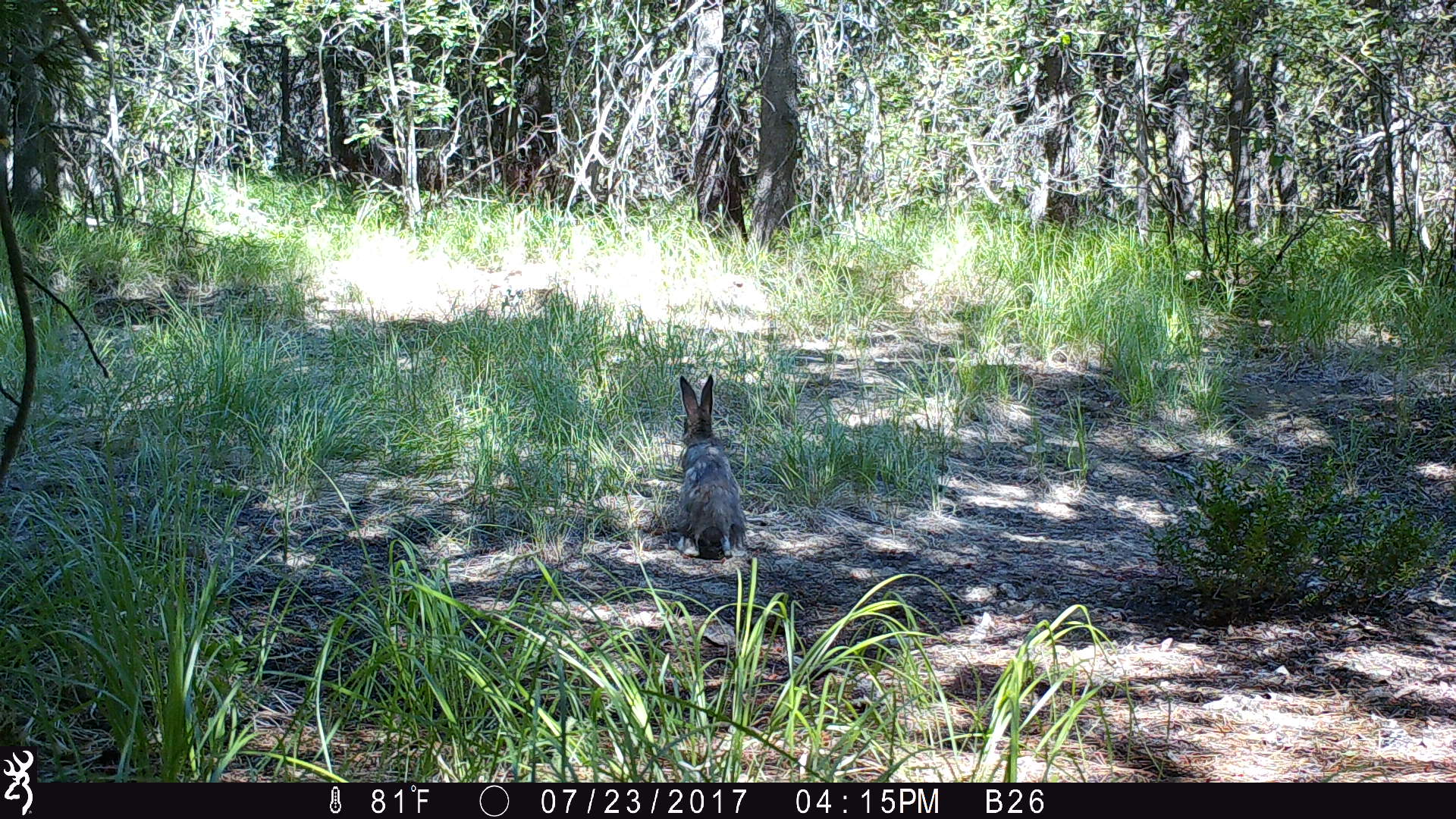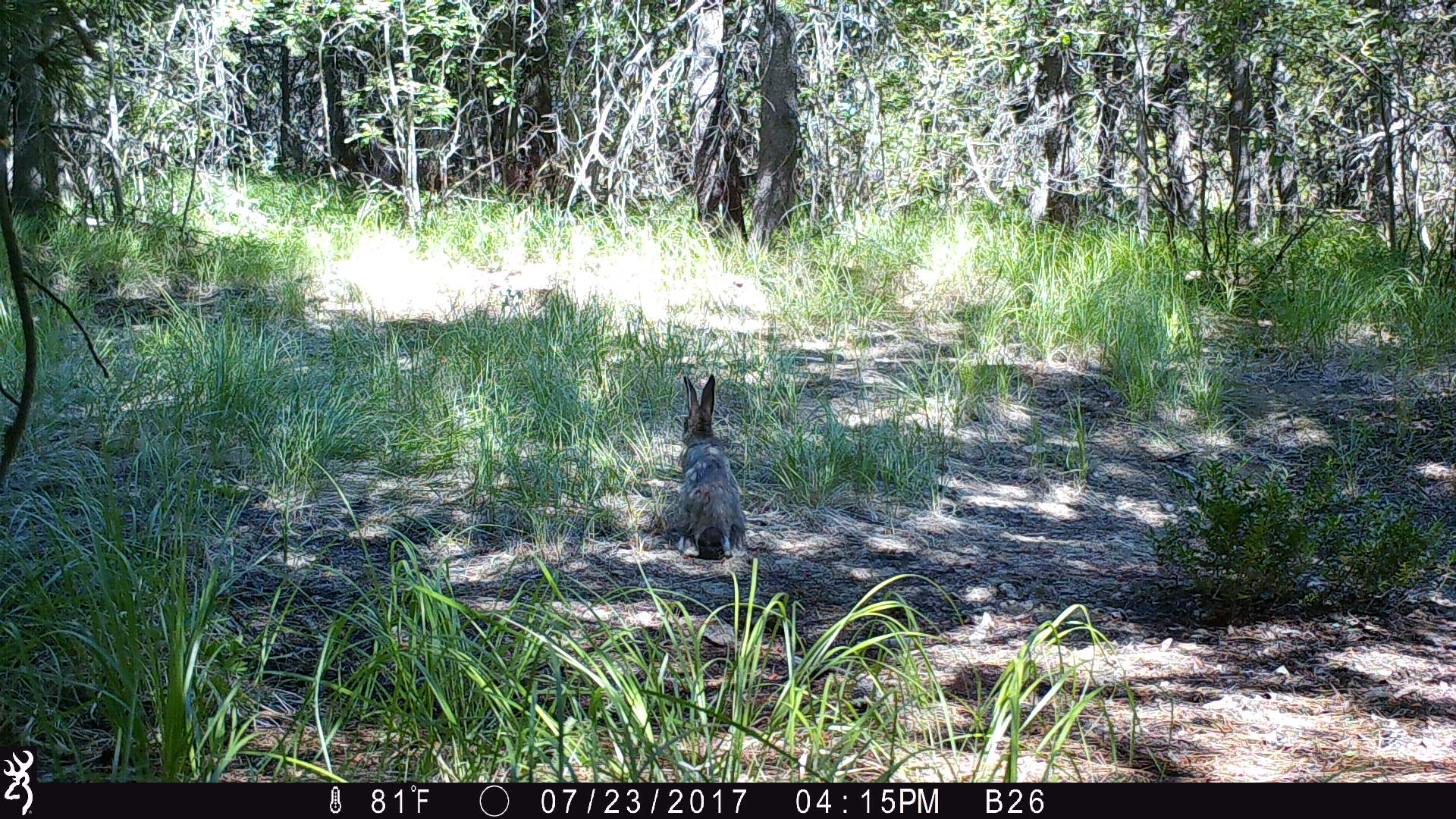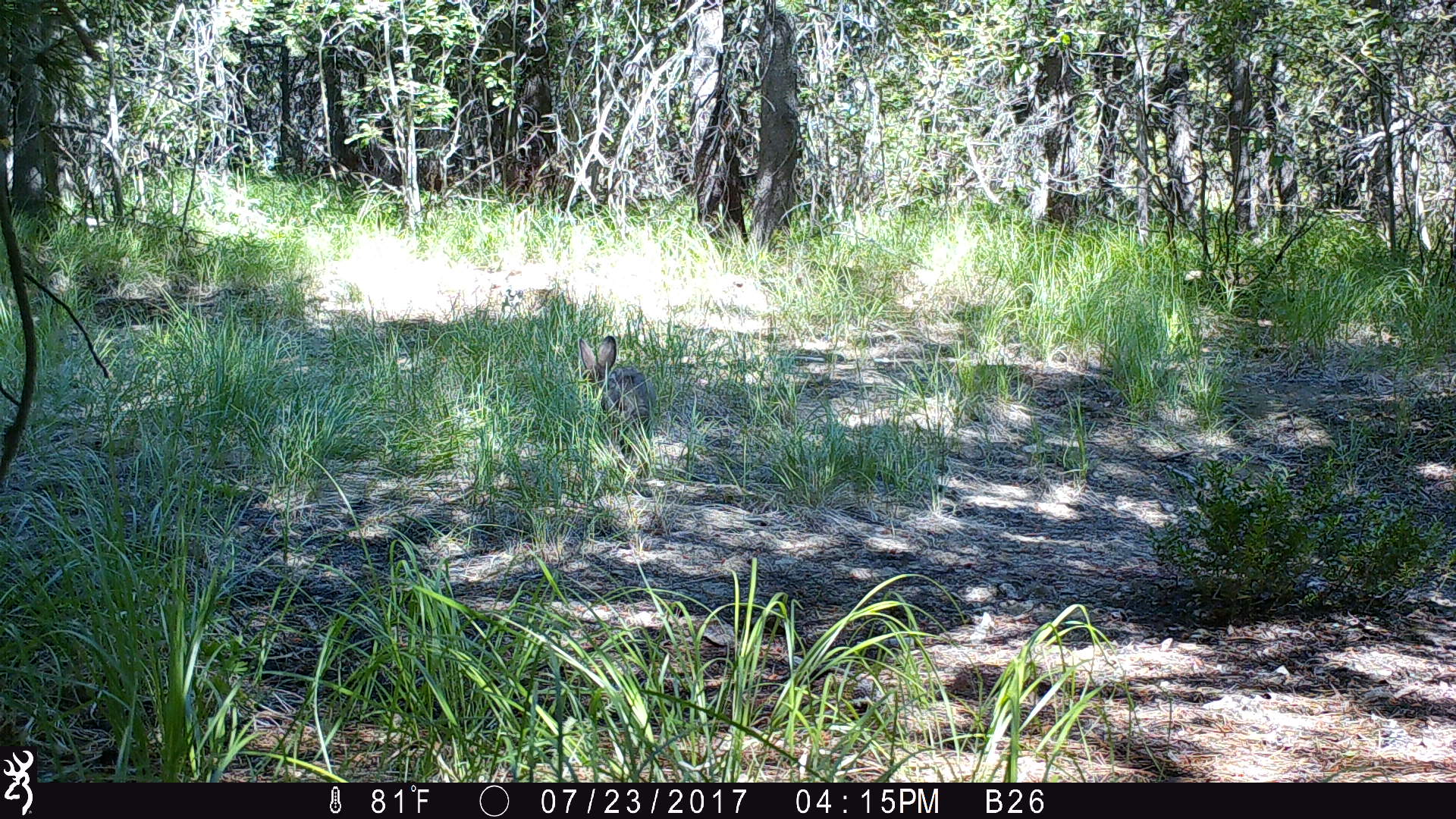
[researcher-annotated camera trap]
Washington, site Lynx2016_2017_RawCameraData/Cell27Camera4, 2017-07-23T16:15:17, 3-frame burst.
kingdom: Animalia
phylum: Chordata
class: Mammalia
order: Lagomorpha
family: Leporidae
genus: Lepus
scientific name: Lepus americanus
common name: snowshoe hare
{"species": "Lepus americanus (snowshoe hare)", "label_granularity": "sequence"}